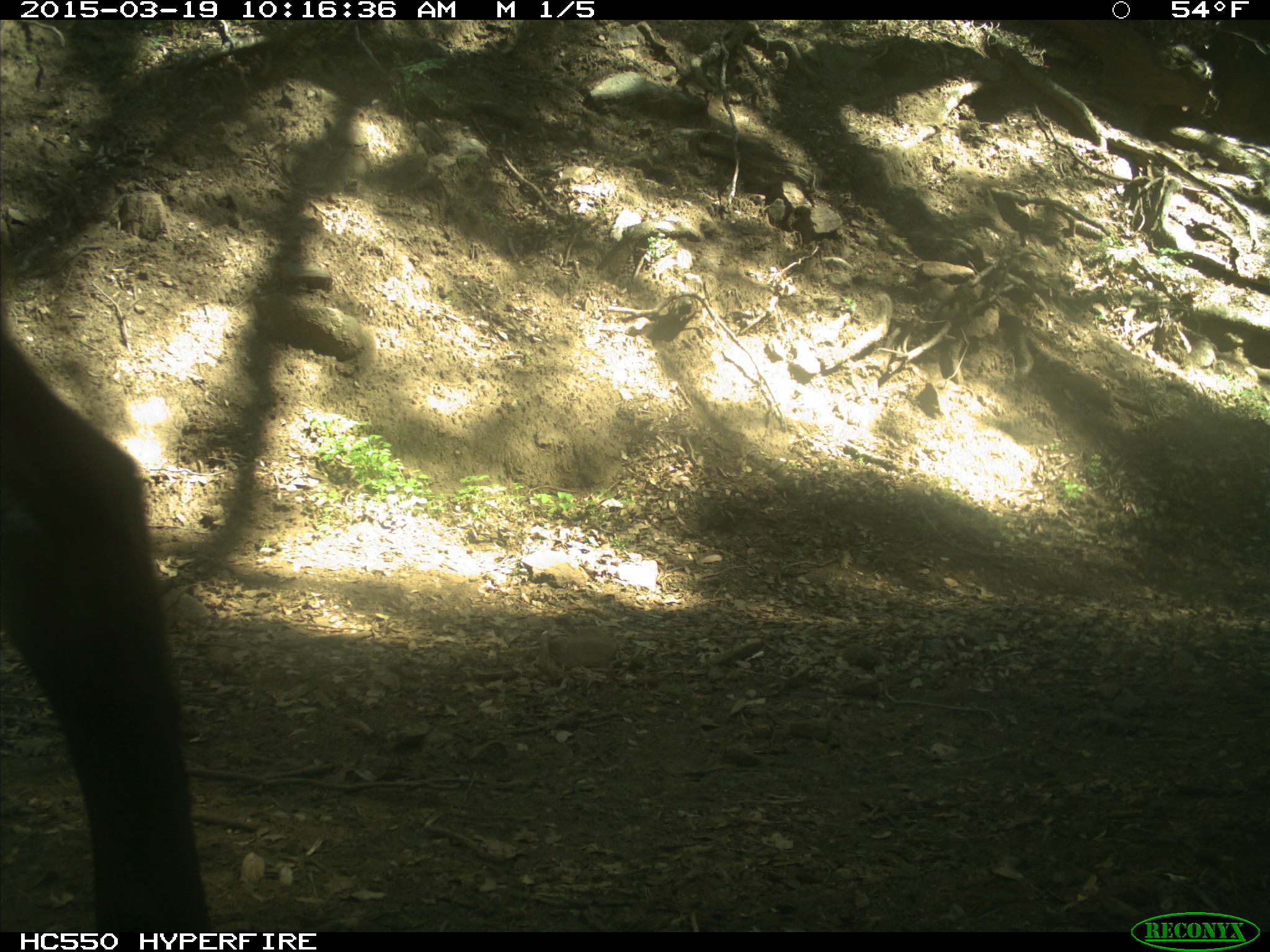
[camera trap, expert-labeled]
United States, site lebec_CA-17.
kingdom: Animalia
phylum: Chordata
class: Mammalia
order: Artiodactyla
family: Bovidae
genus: Bos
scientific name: Bos taurus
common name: domestic cow